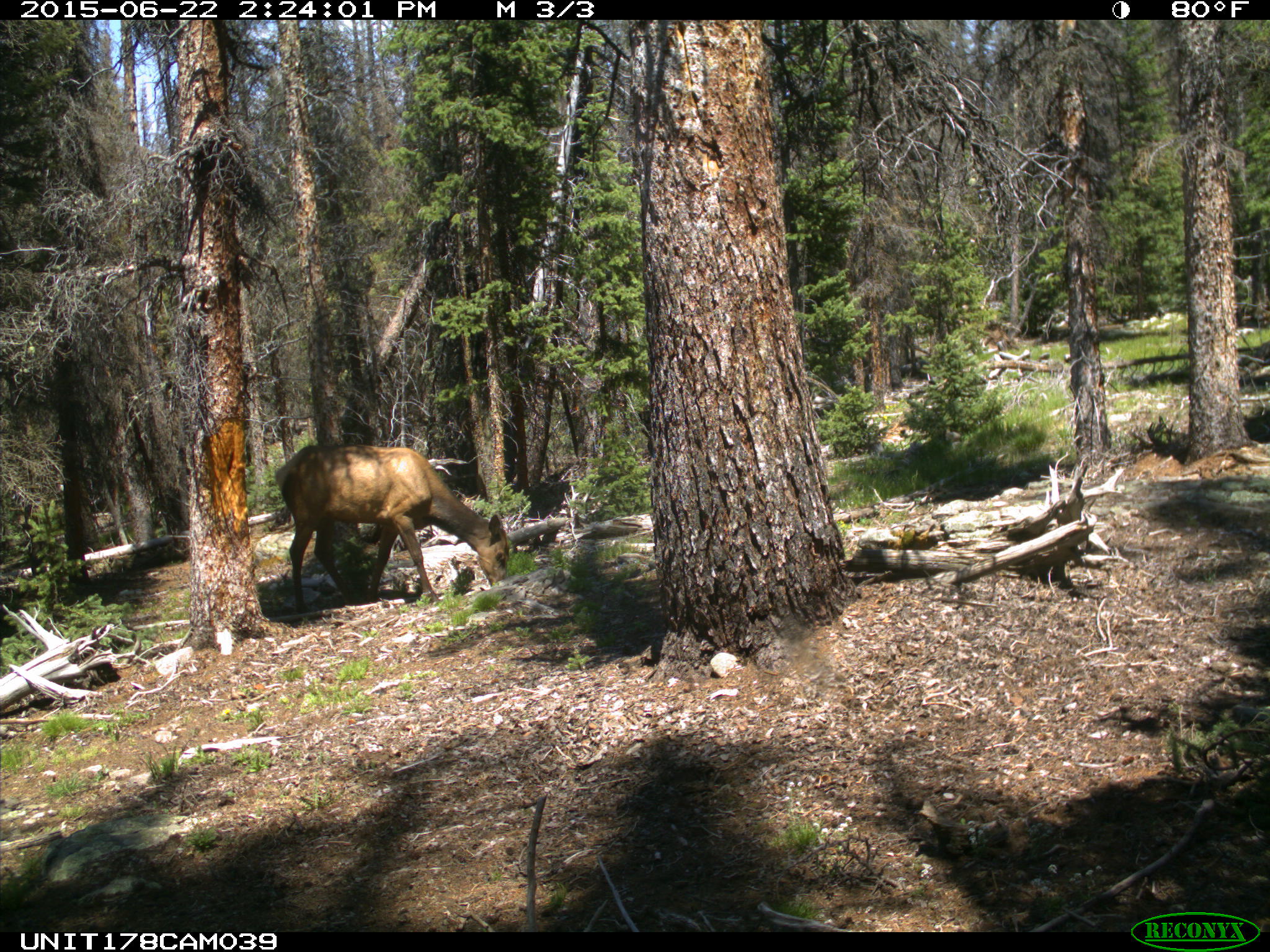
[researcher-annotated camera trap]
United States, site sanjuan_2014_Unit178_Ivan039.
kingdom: Animalia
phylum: Chordata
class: Mammalia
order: Artiodactyla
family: Cervidae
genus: Cervus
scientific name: Cervus elaphus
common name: red deer